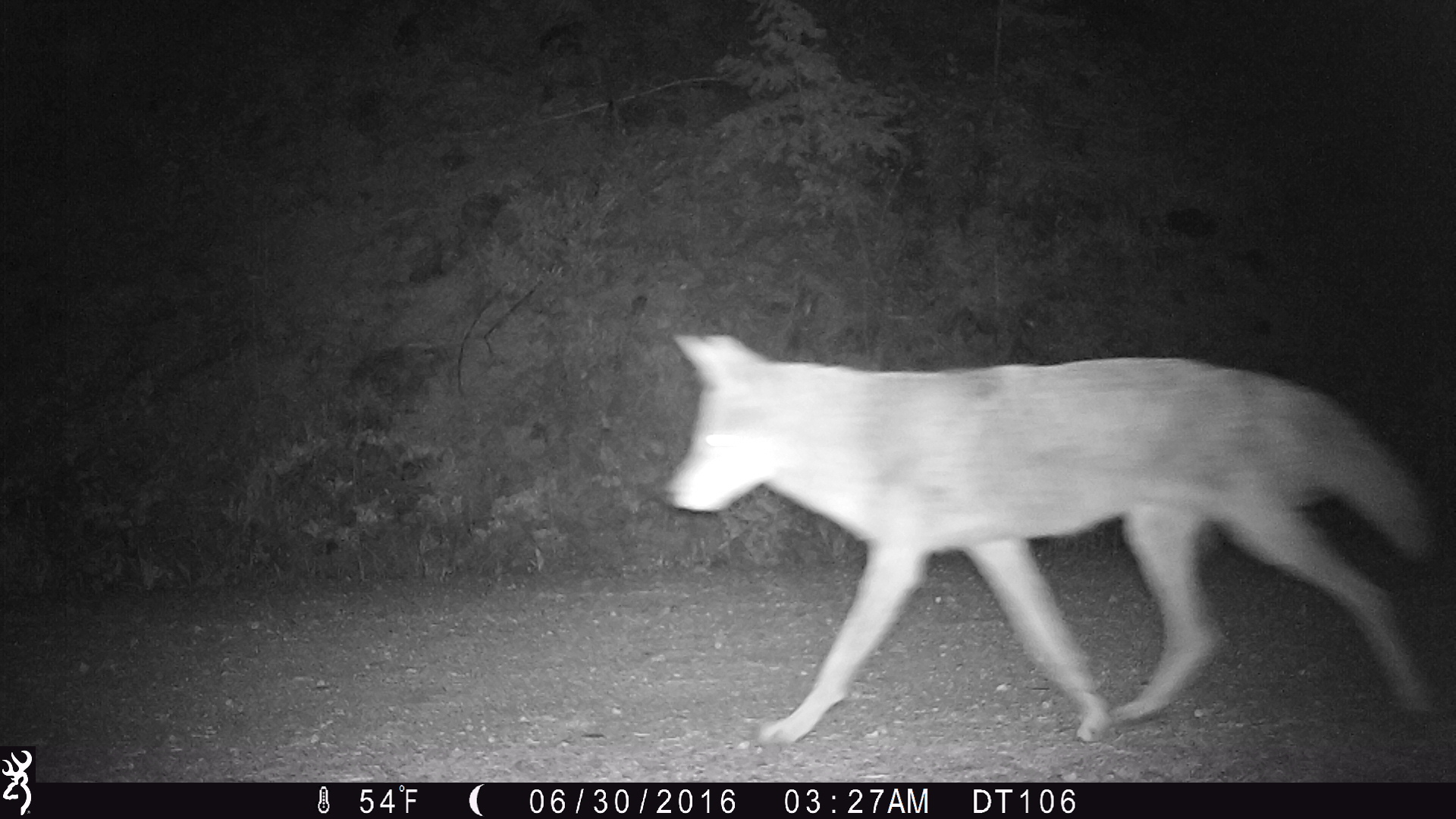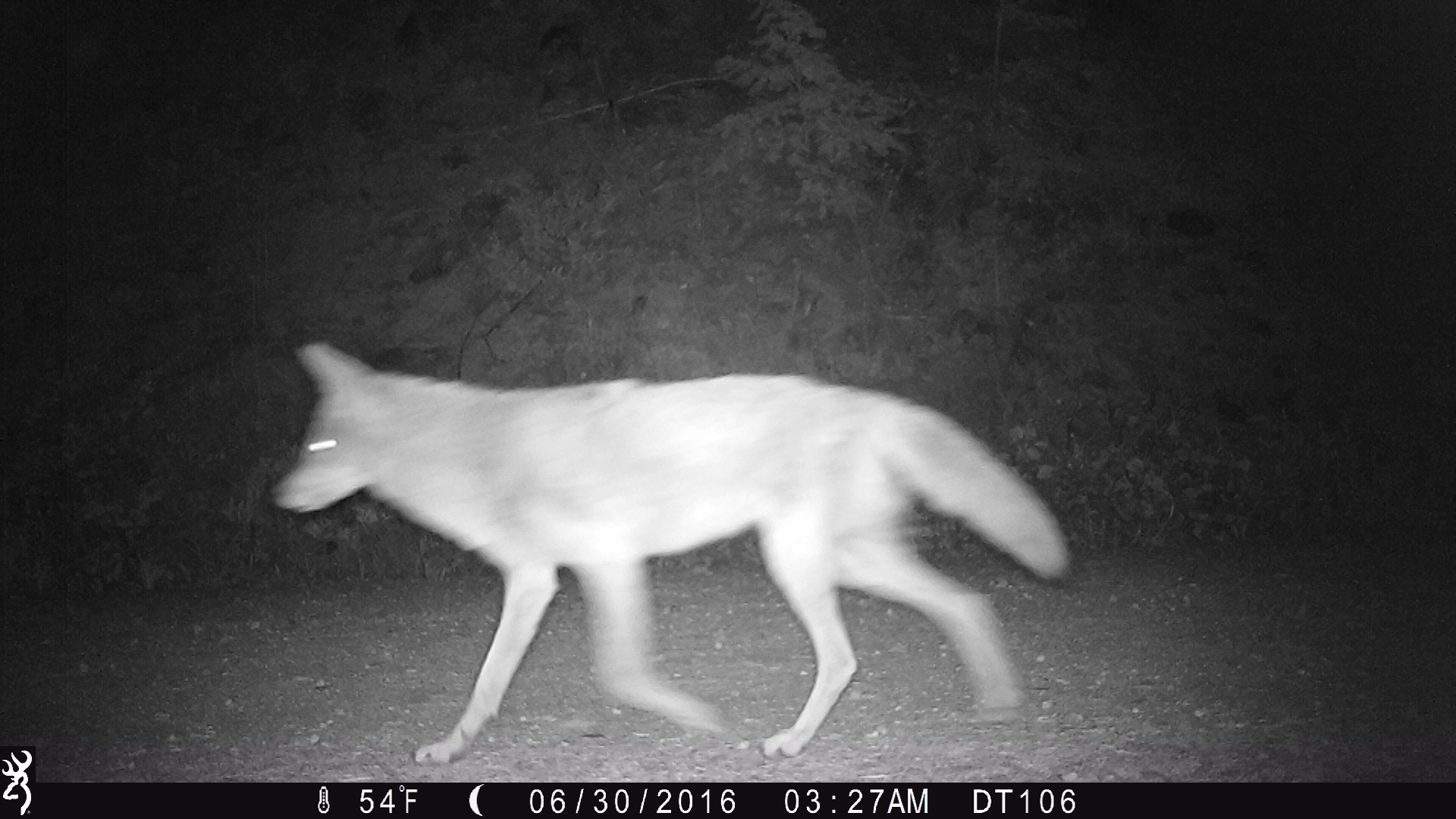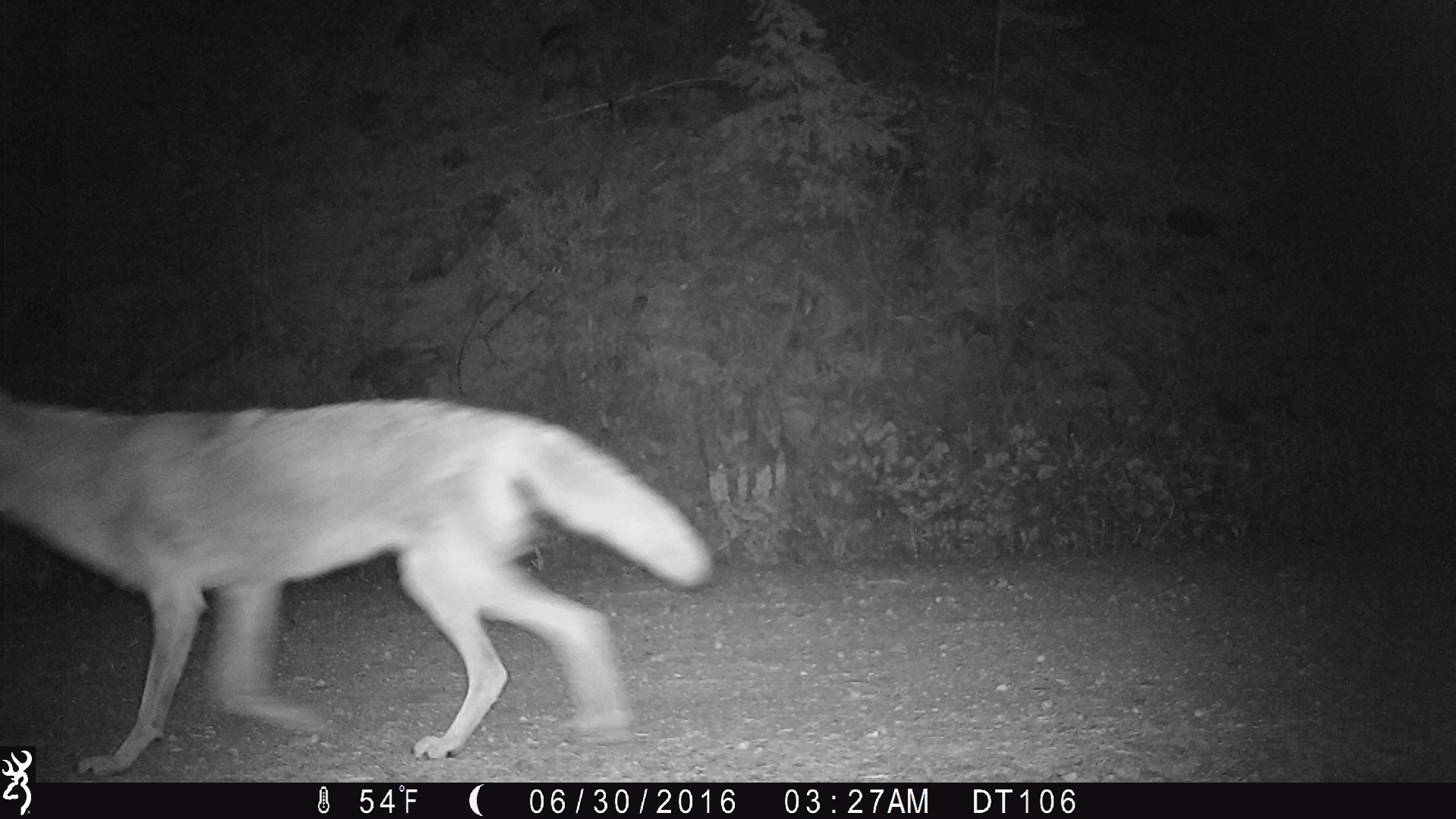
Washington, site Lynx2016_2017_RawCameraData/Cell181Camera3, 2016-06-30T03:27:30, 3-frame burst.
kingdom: Animalia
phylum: Chordata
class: Mammalia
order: Carnivora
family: Canidae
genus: Canis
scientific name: Canis latrans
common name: coyote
Canis latrans (coyote). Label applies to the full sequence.